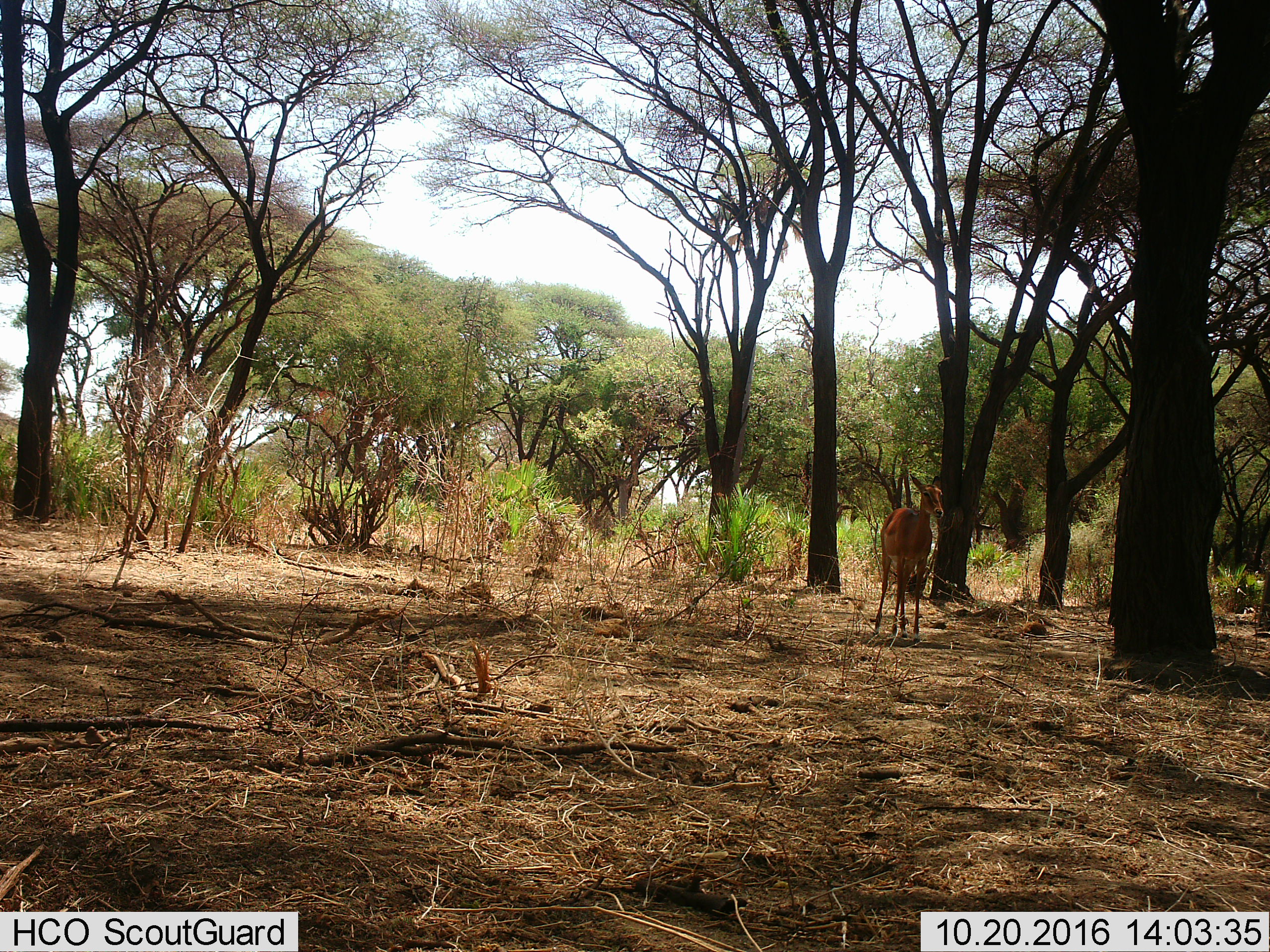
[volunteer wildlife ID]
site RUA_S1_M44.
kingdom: Animalia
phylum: Chordata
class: Mammalia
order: Artiodactyla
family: Bovidae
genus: Aepyceros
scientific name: Aepyceros melampus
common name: impala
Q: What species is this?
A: Impala (Aepyceros melampus).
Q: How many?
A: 1.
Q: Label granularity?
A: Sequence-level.